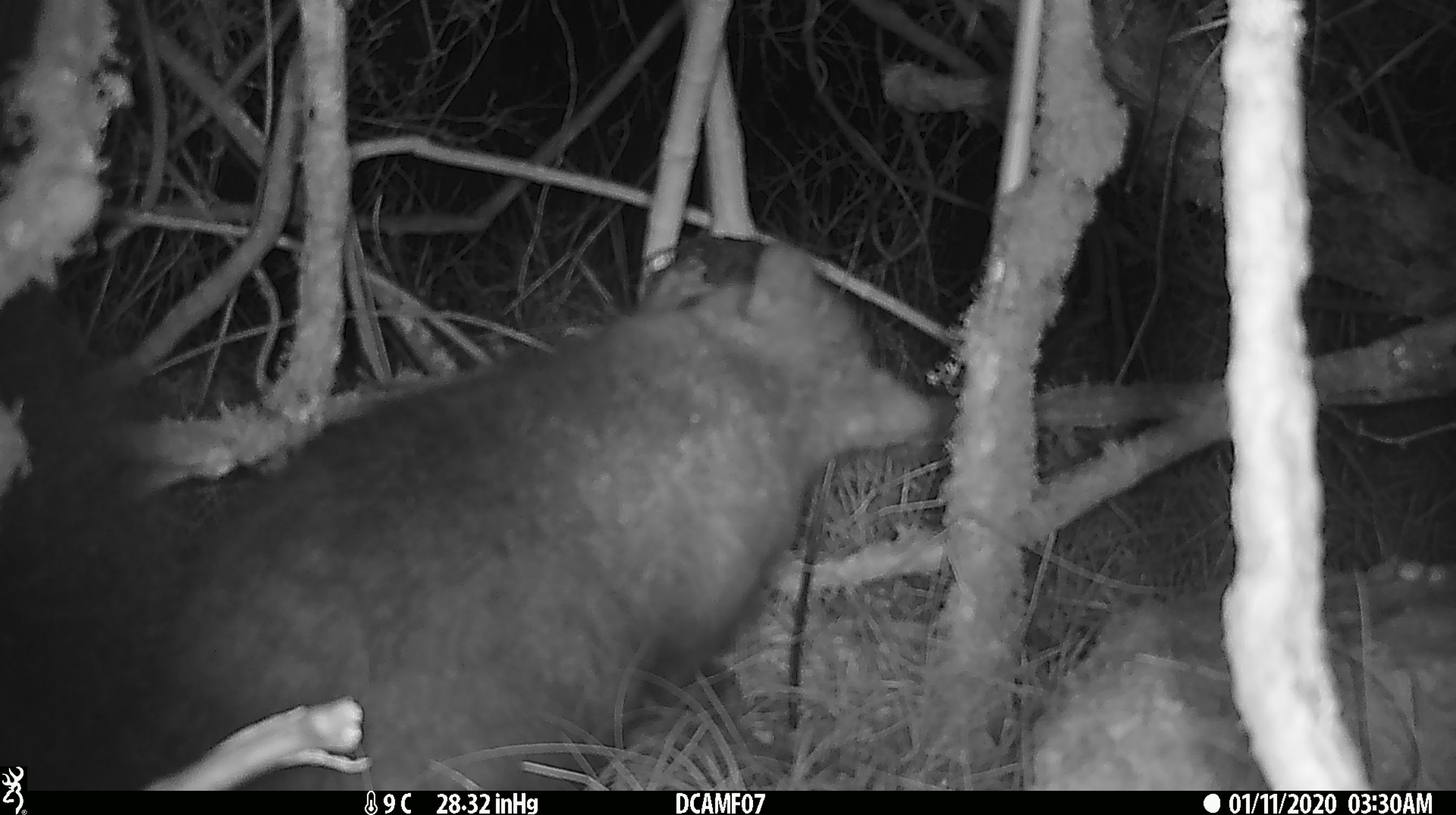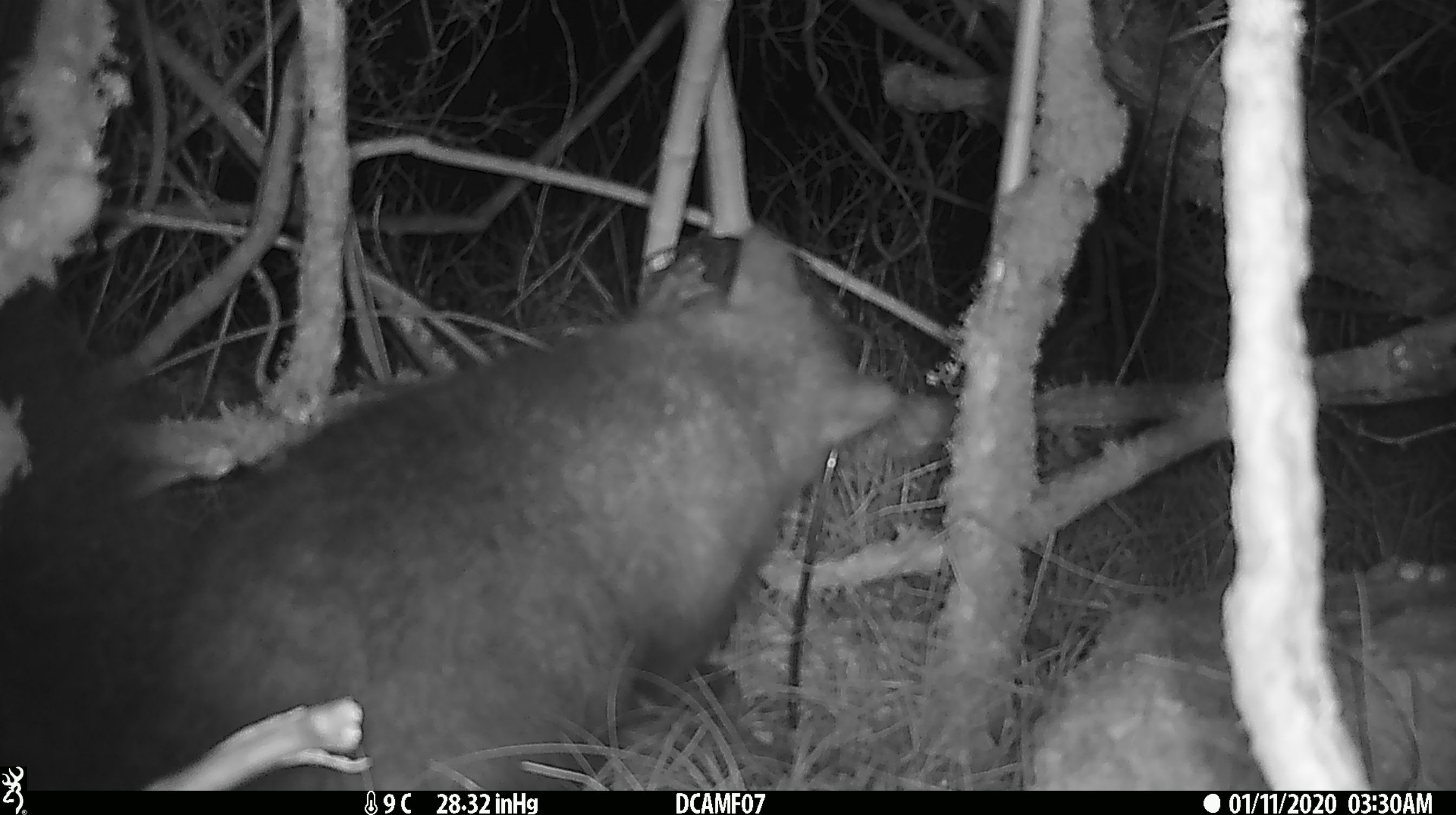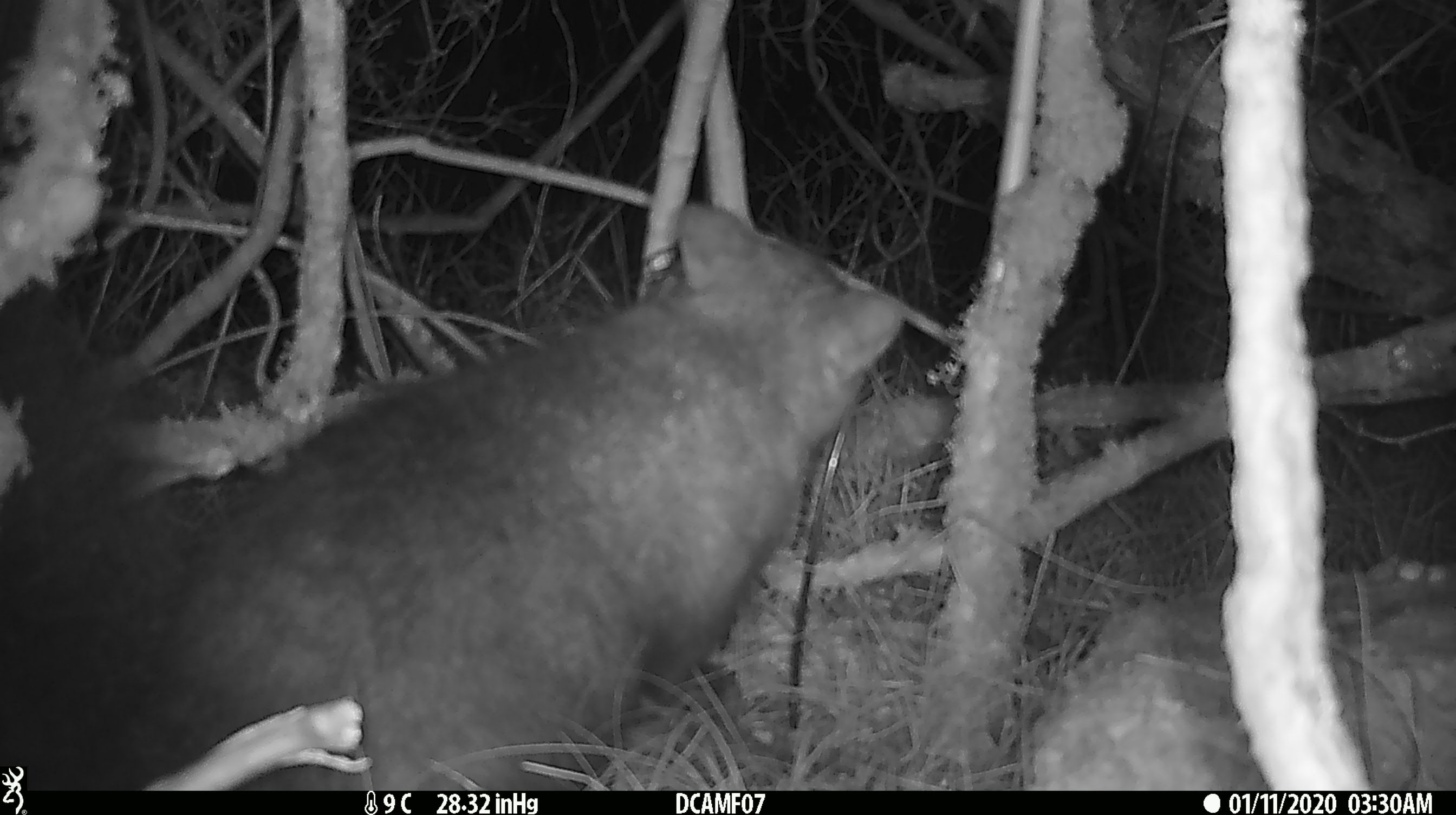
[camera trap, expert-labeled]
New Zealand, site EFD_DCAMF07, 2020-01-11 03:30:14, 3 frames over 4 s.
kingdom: Animalia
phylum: Chordata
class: Mammalia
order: Diprotodontia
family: Phalangeridae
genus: Trichosurus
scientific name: Trichosurus vulpecula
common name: common brushtail possum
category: possum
Possum (common brushtail possum) (Trichosurus vulpecula).